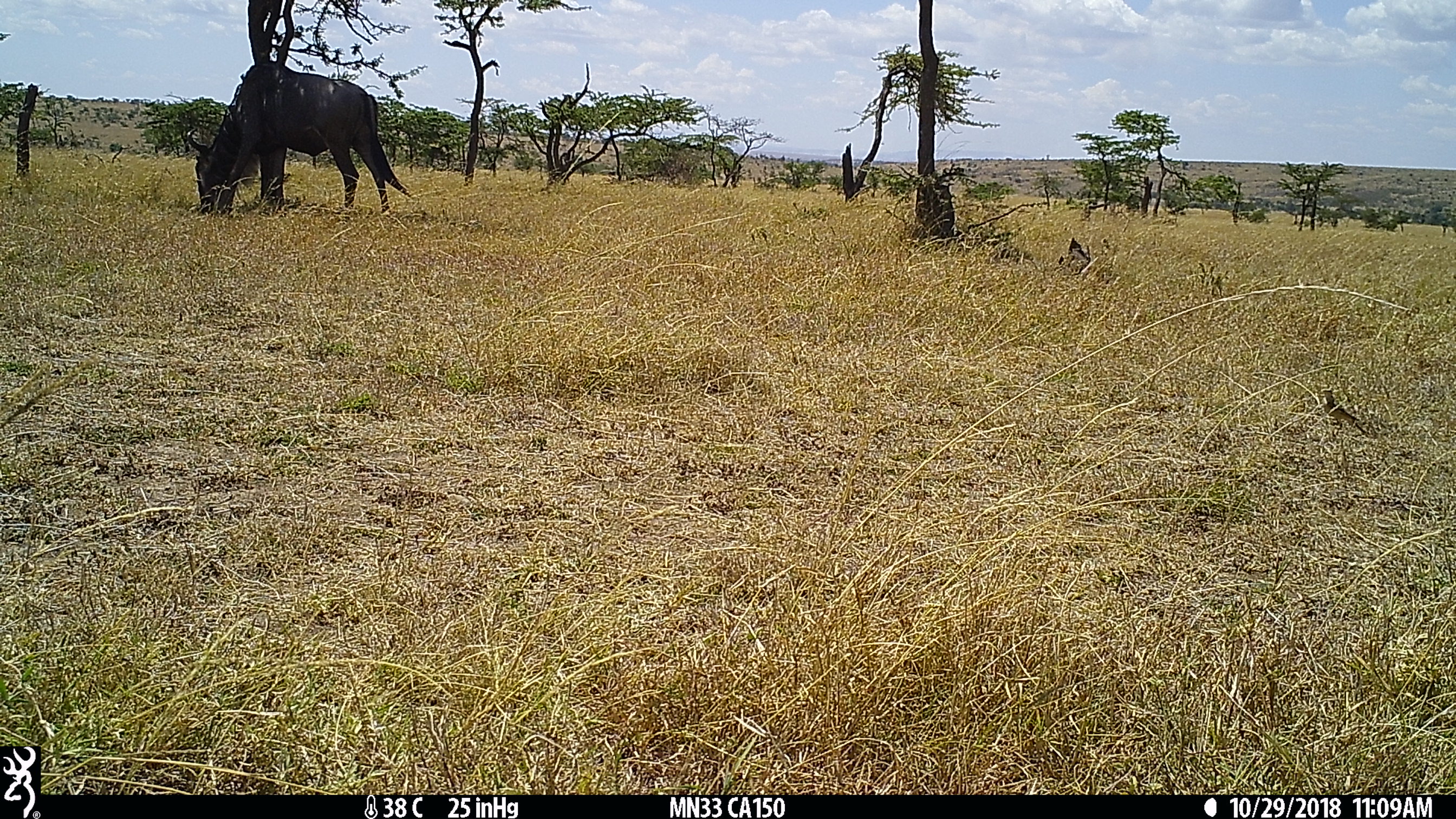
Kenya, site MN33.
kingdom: Animalia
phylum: Chordata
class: Mammalia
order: Artiodactyla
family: Bovidae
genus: Connochaetes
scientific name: Connochaetes taurinus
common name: blue wildebeest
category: wildebeest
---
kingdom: Animalia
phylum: Chordata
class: Aves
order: Passeriformes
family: Motacillidae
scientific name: Motacillidae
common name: pipit